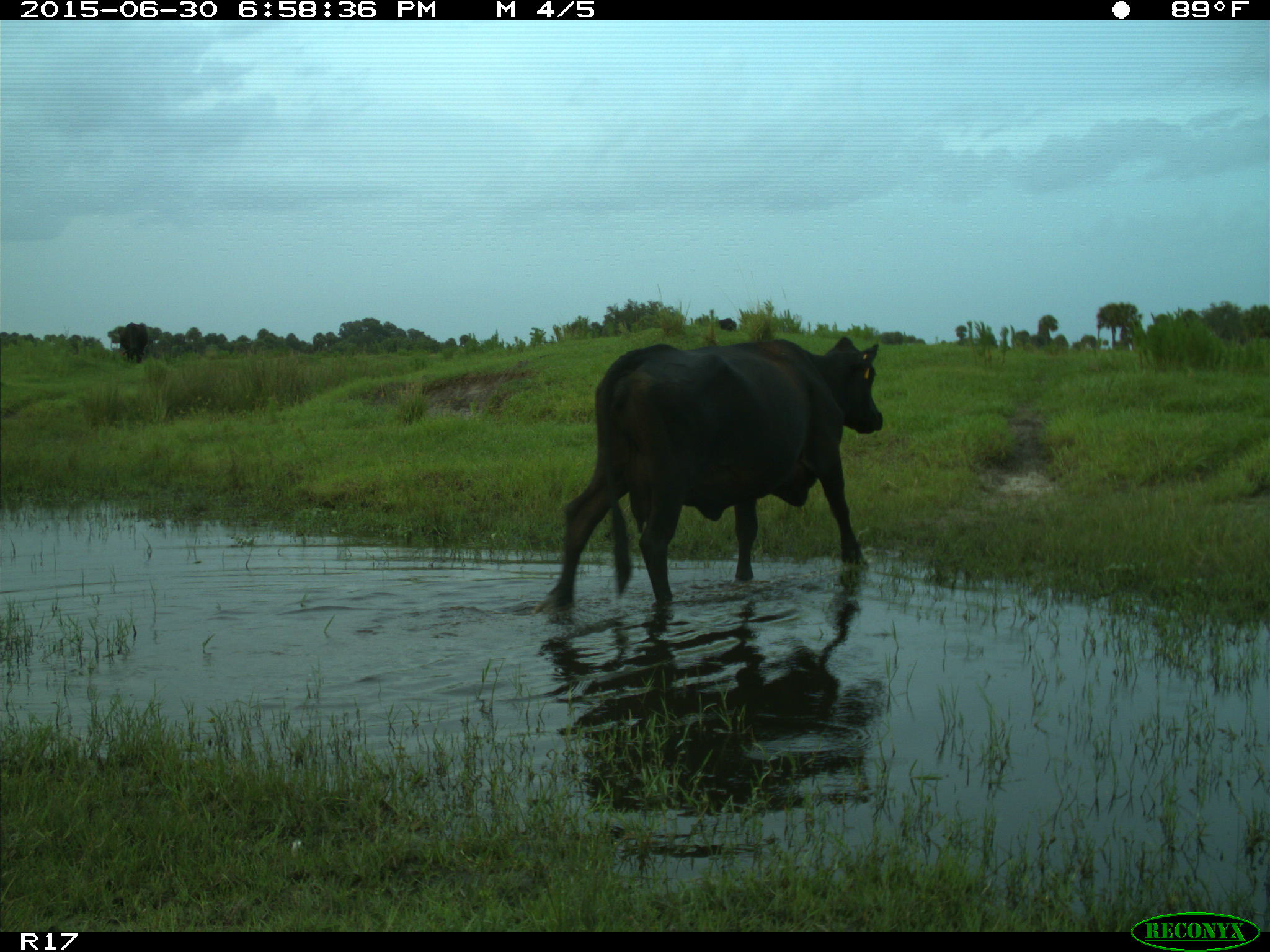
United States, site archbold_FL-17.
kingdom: Animalia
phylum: Chordata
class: Mammalia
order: Artiodactyla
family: Bovidae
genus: Bos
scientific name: Bos taurus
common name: domestic cow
Bos taurus (domestic cow).